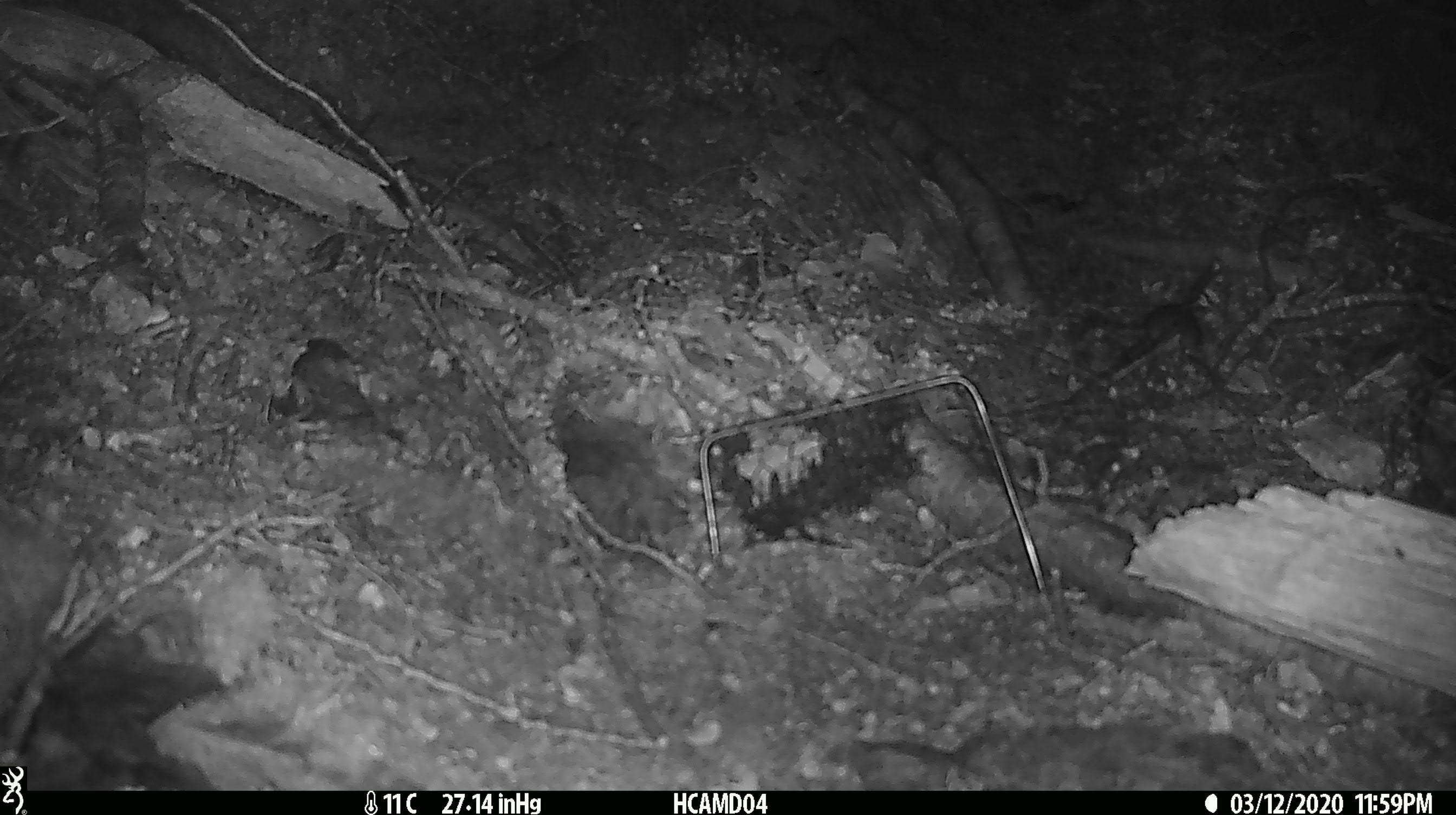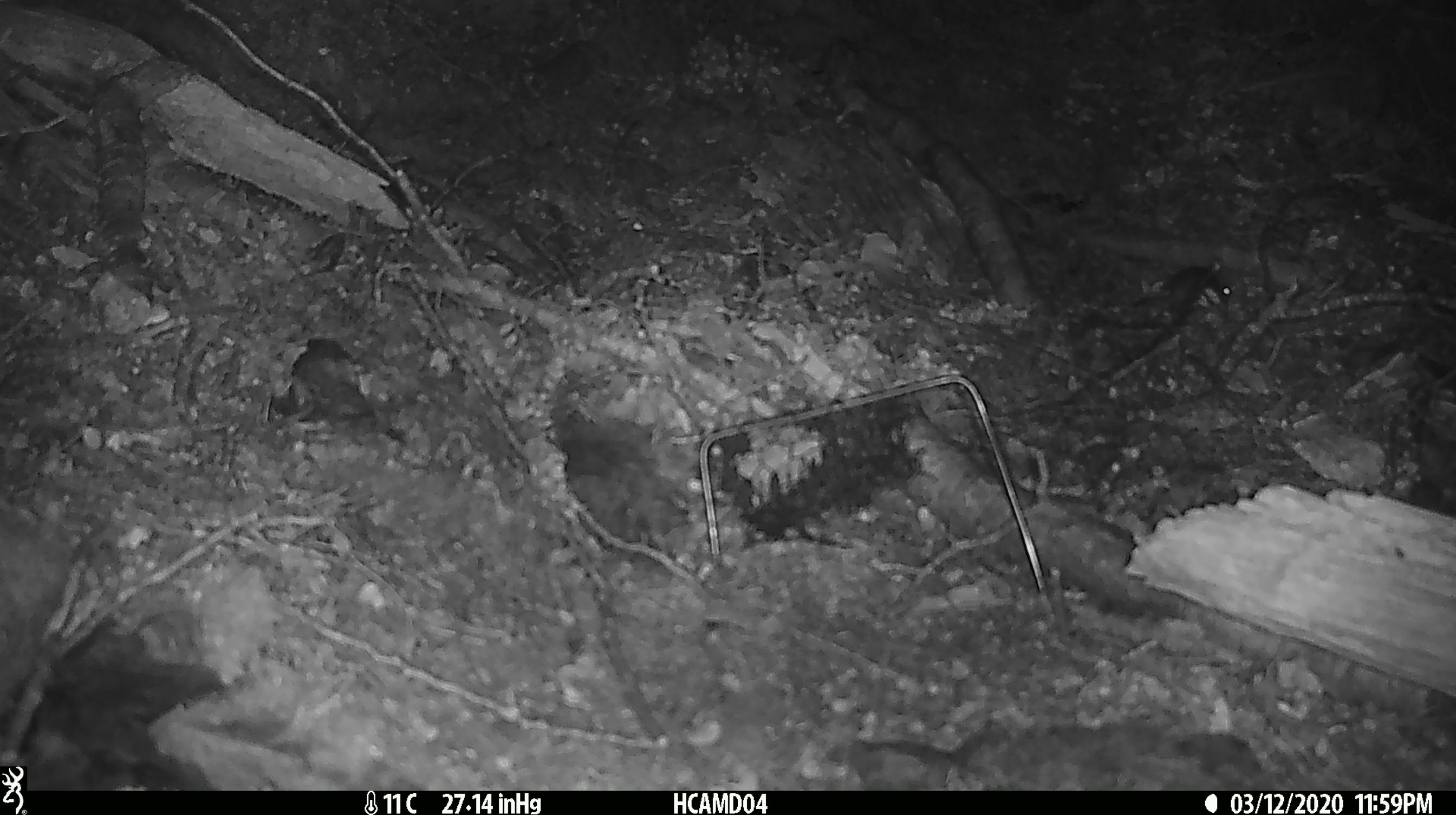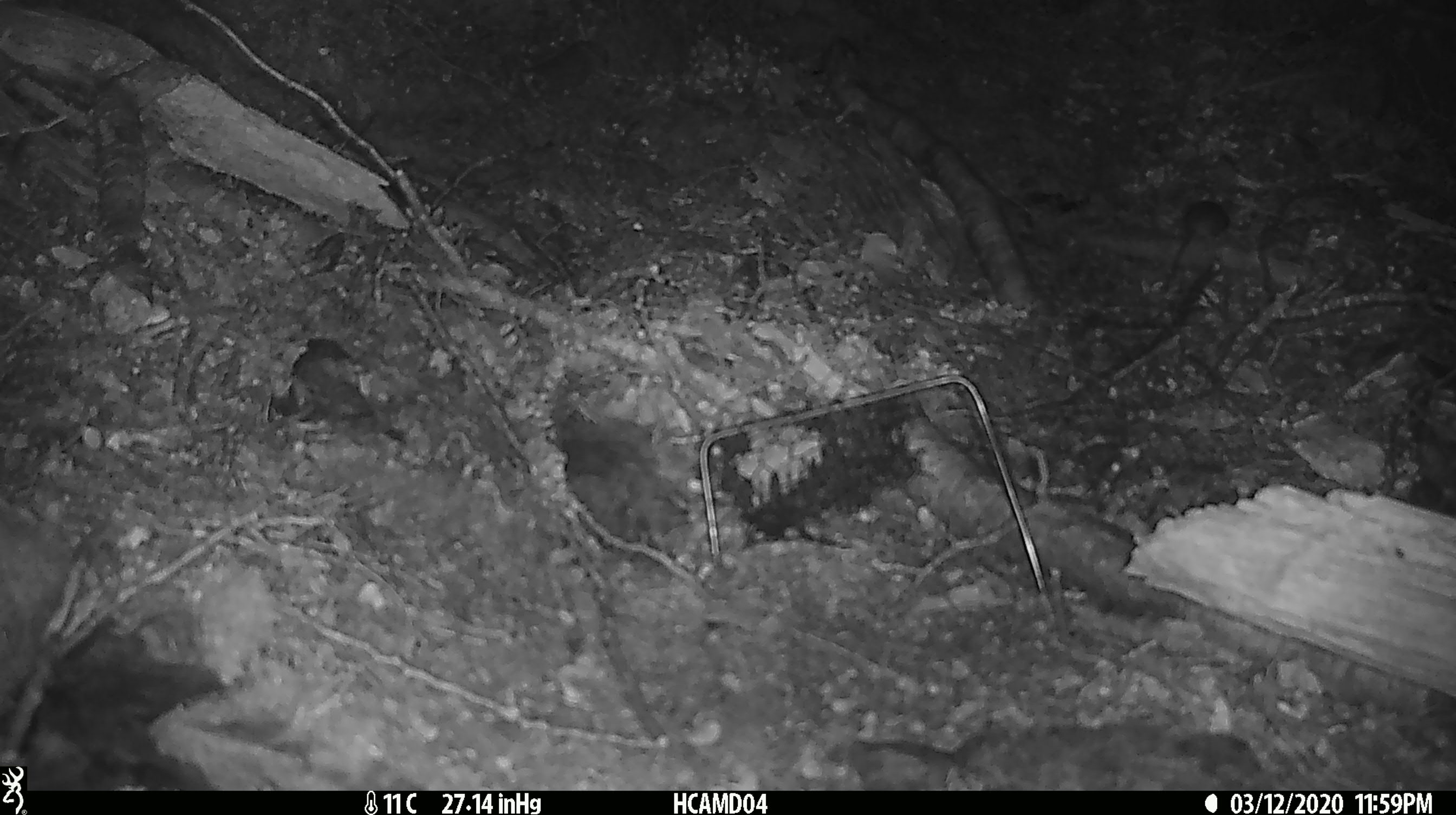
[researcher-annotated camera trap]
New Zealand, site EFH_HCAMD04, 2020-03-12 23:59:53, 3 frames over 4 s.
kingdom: Animalia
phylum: Chordata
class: Mammalia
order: Rodentia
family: Muridae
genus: Mus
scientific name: Mus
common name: mouse